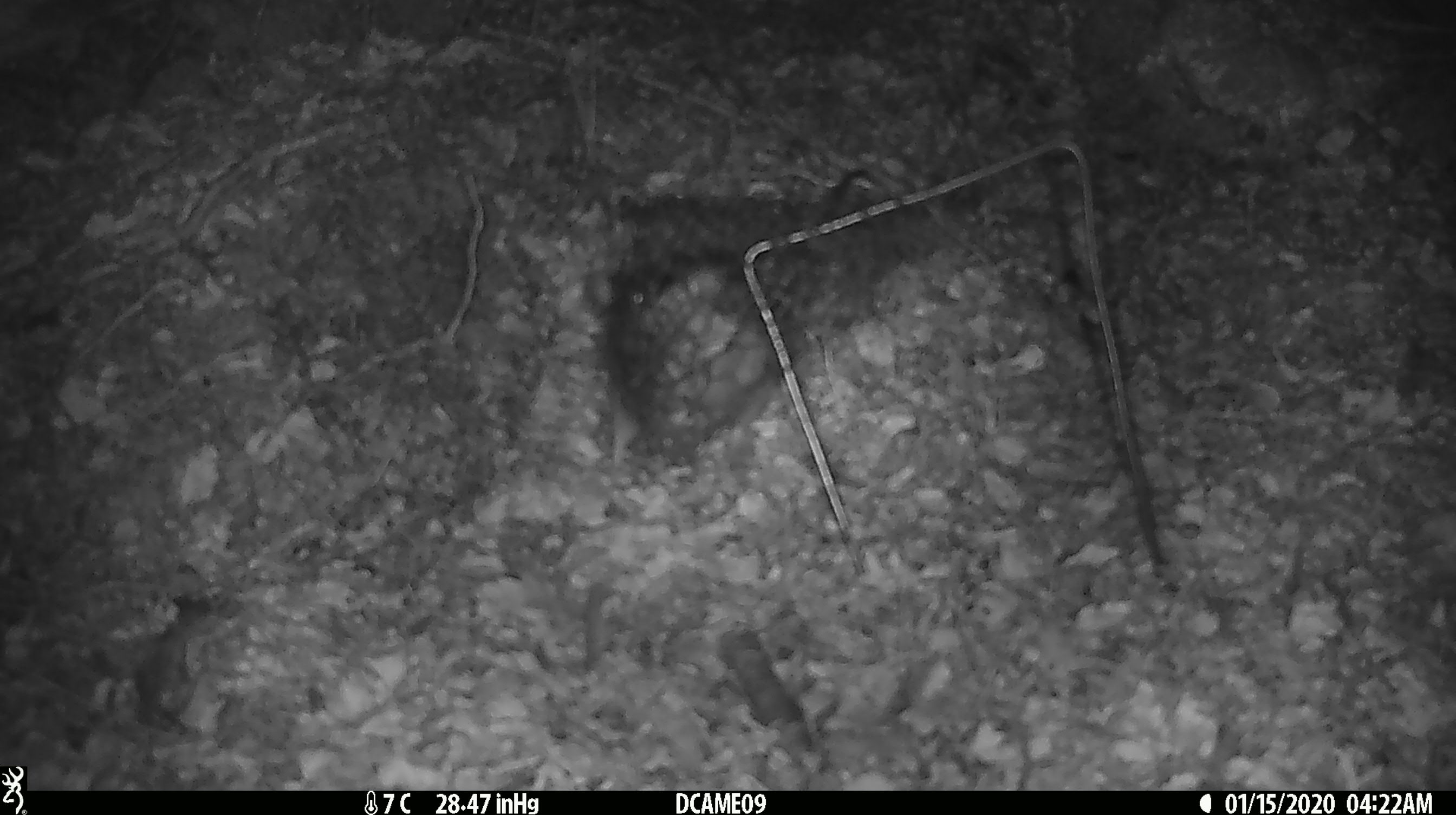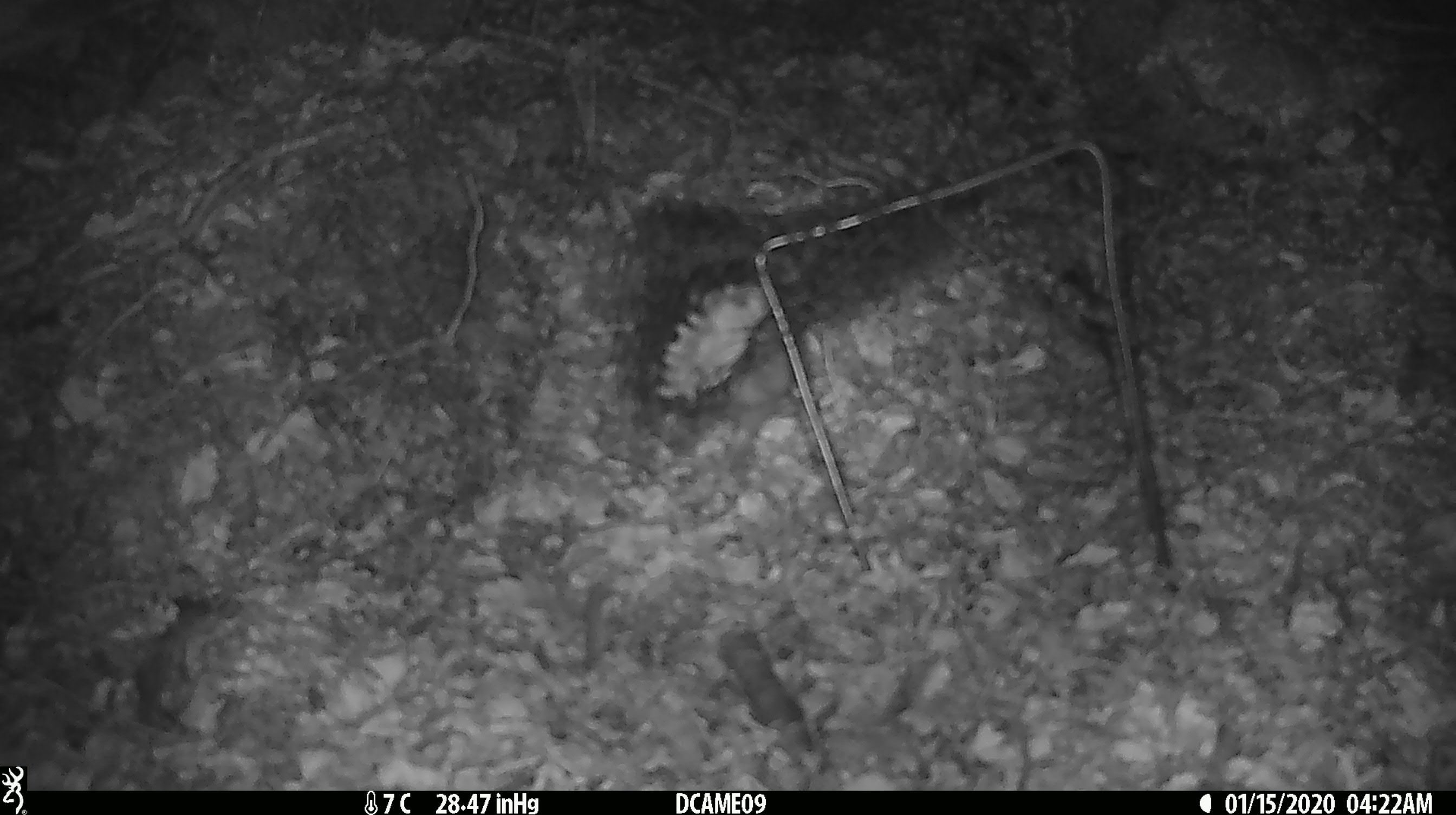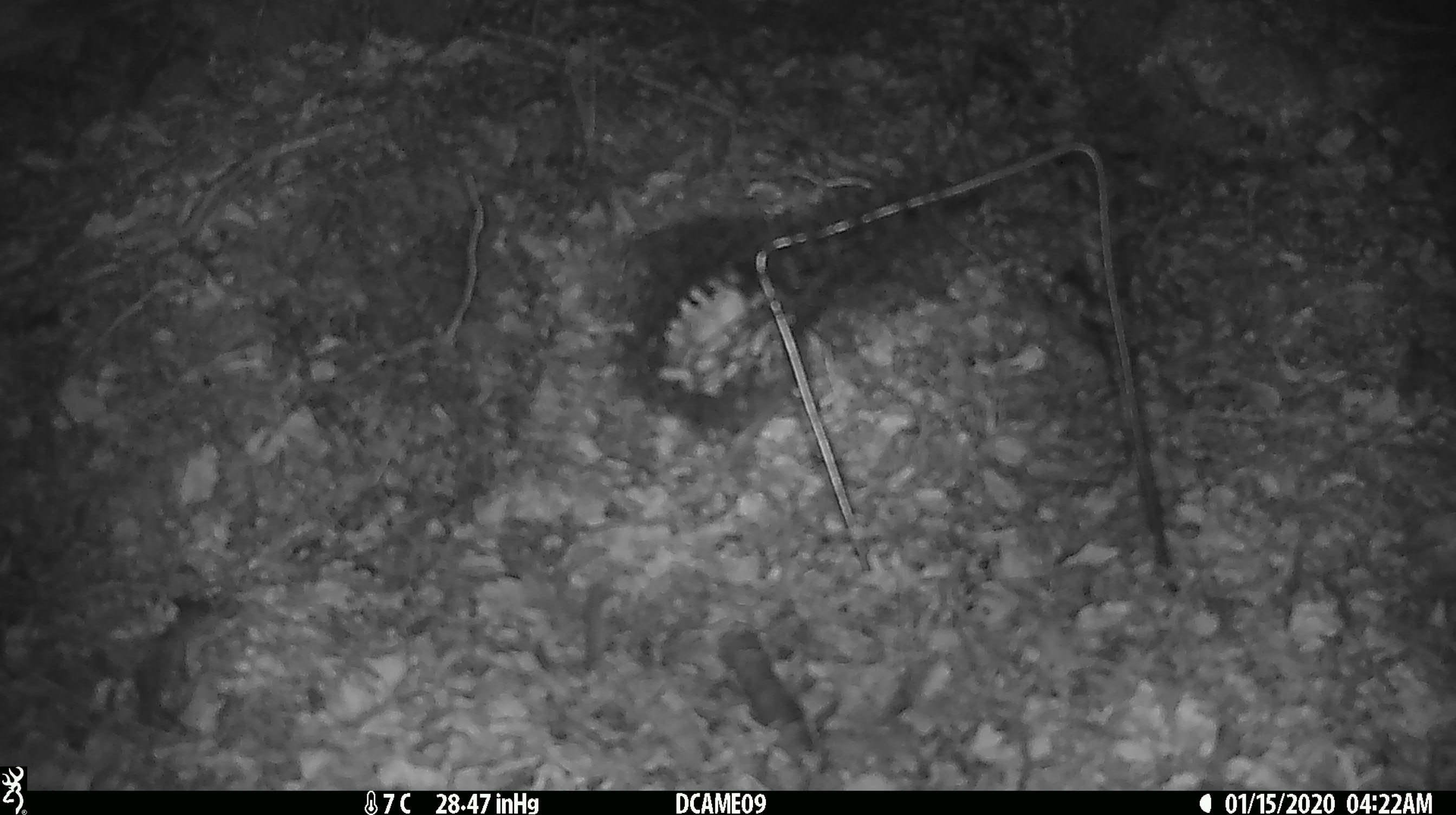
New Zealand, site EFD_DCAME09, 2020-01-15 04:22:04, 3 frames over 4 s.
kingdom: Animalia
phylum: Chordata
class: Mammalia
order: Rodentia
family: Muridae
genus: Rattus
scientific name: Rattus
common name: rat